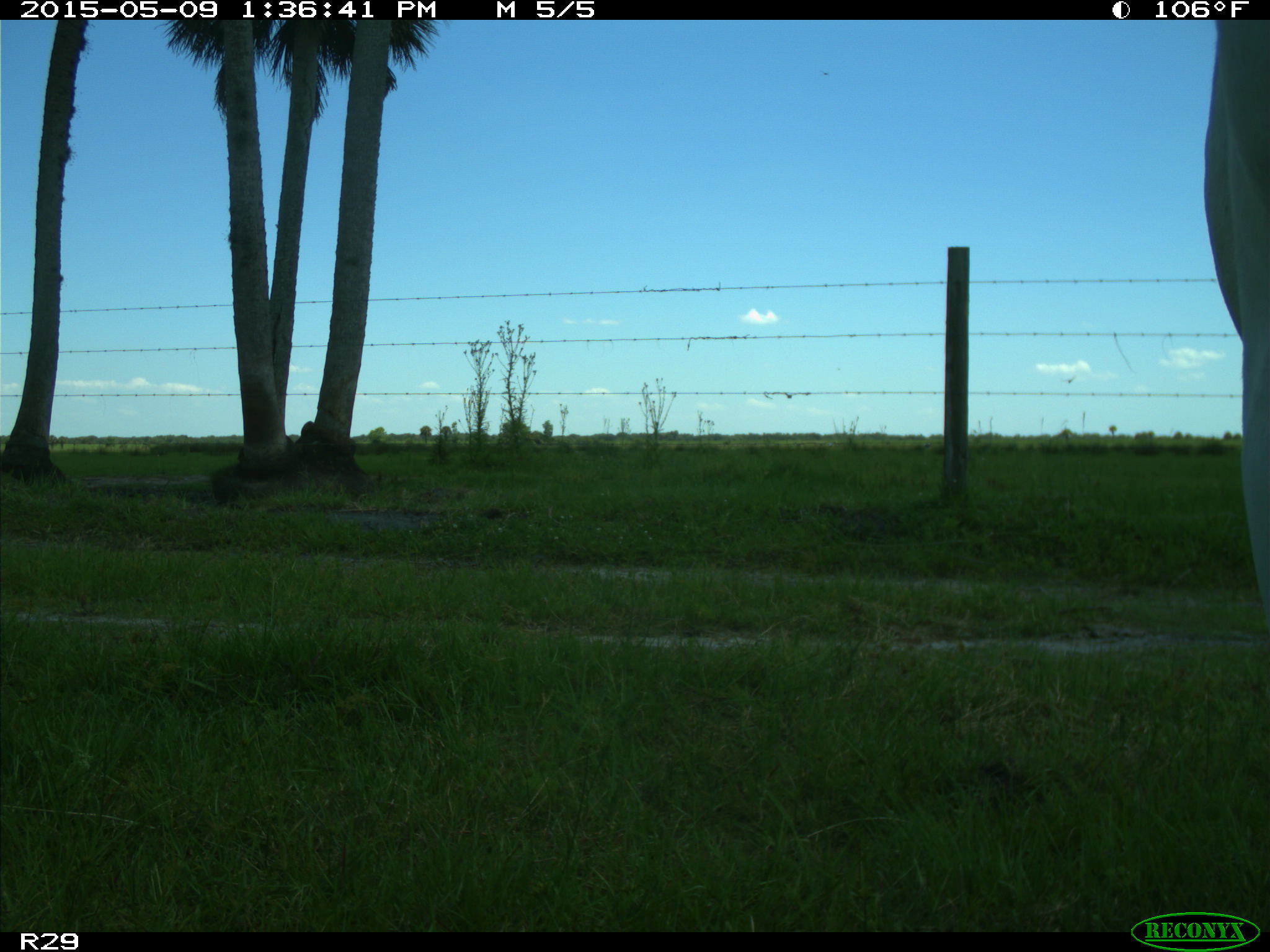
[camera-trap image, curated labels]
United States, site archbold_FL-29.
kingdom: Animalia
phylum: Chordata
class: Mammalia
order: Artiodactyla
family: Bovidae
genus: Bos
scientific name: Bos taurus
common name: domestic cow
Bos taurus (domestic cow).